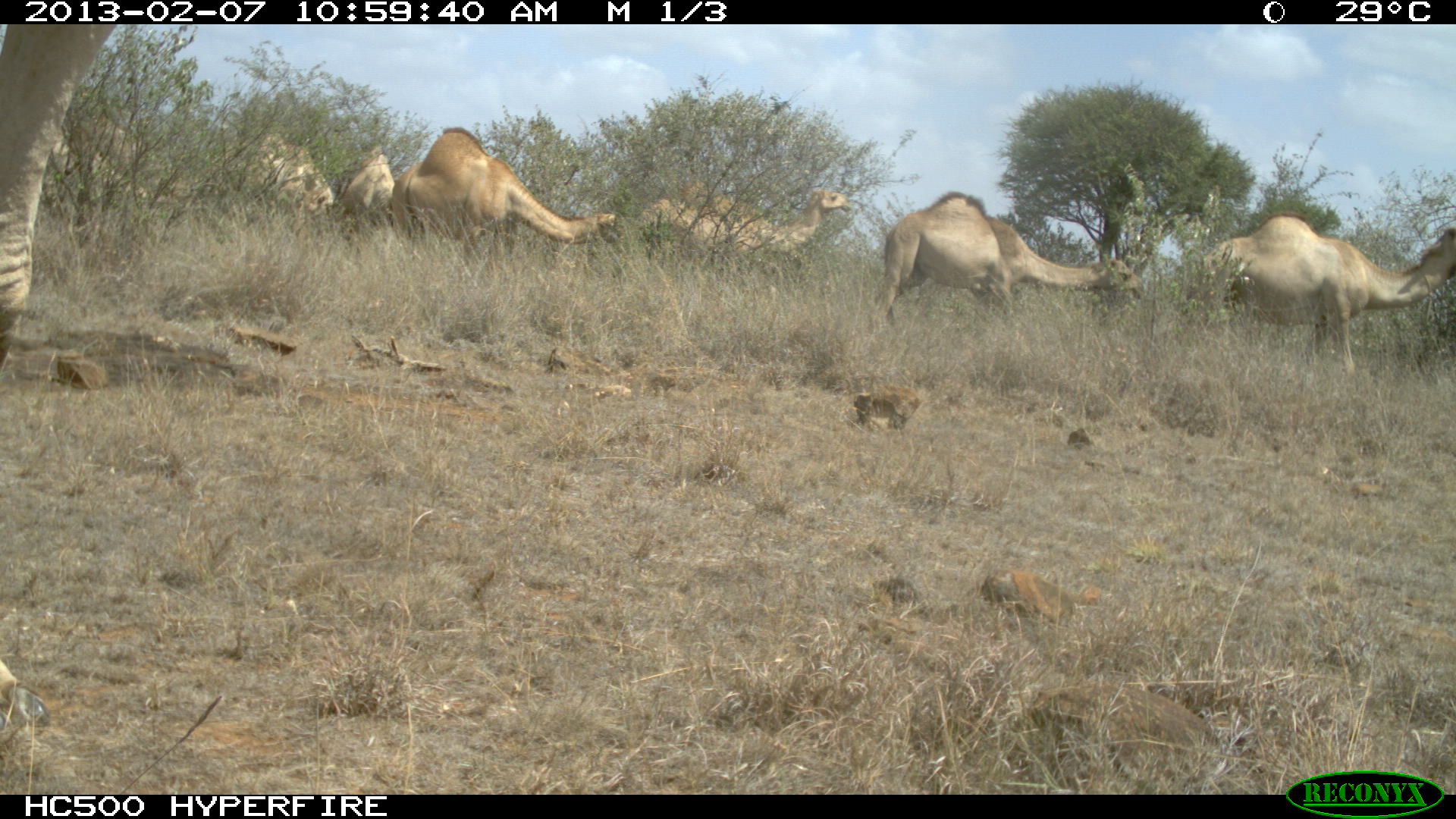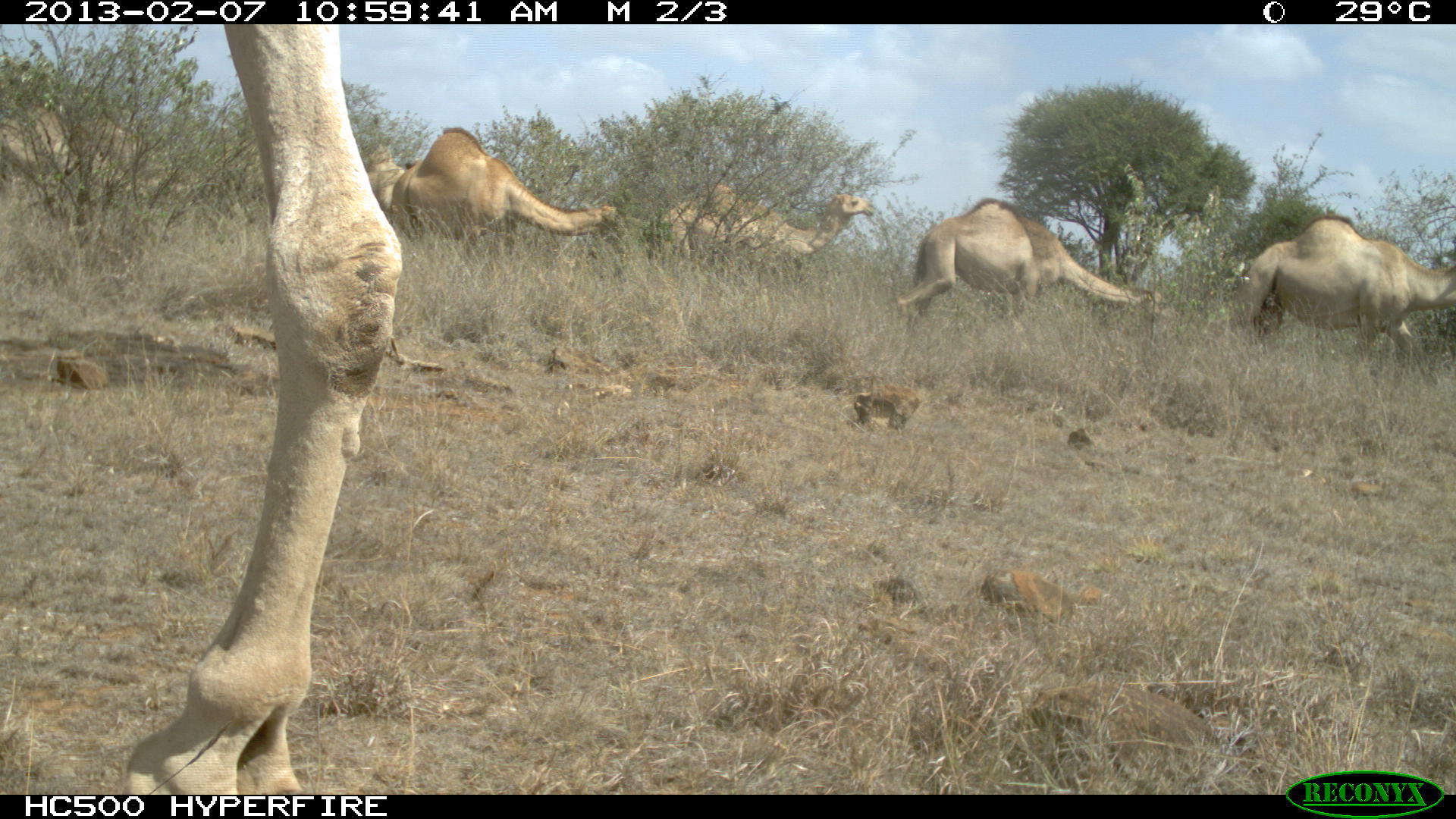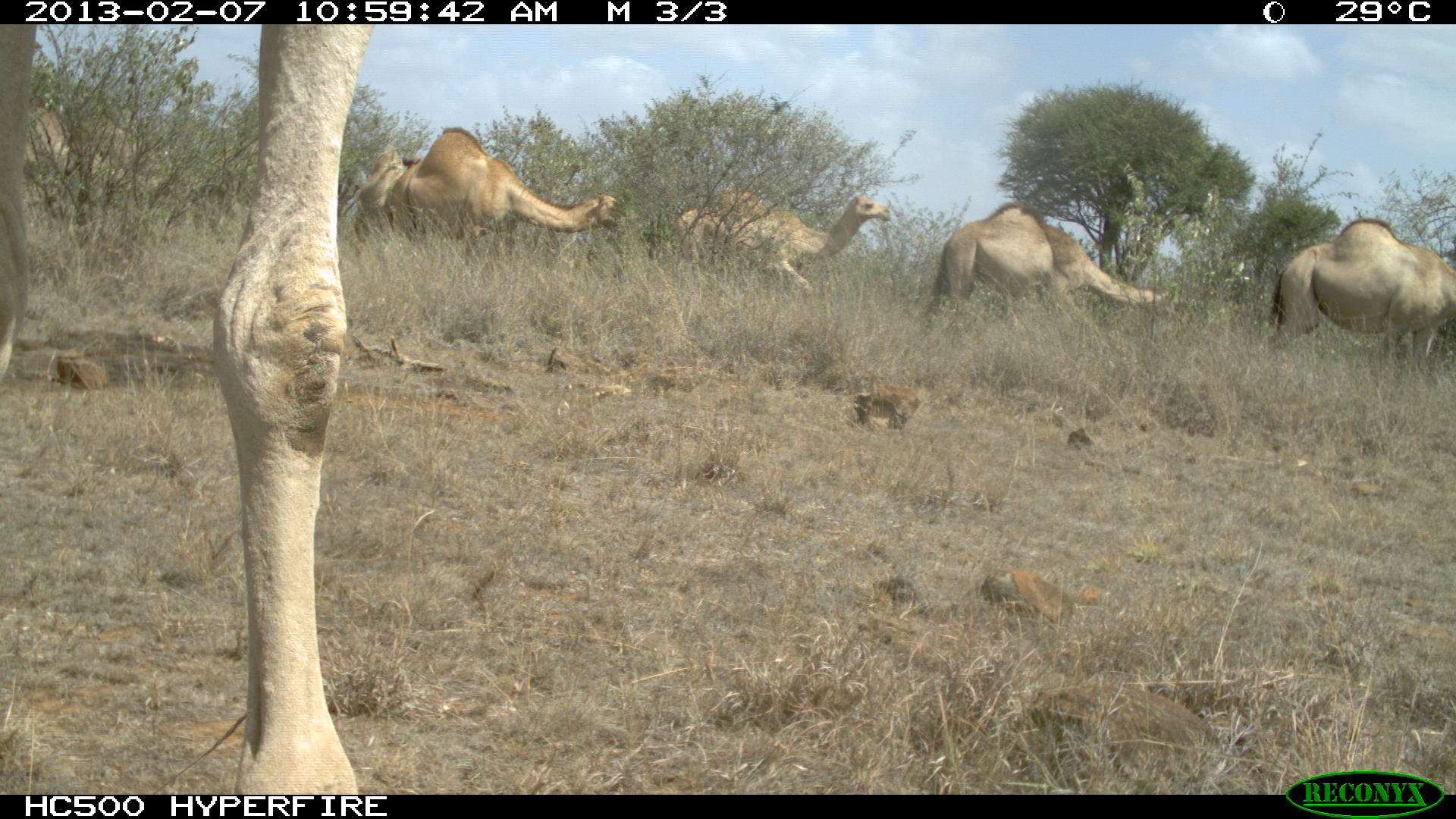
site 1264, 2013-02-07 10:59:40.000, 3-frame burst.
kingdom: Animalia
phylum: Chordata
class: Mammalia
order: Artiodactyla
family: Camelidae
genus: Camelus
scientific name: Camelus dromedarius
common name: dromedary camel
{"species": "Camelus dromedarius (dromedary camel)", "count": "8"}